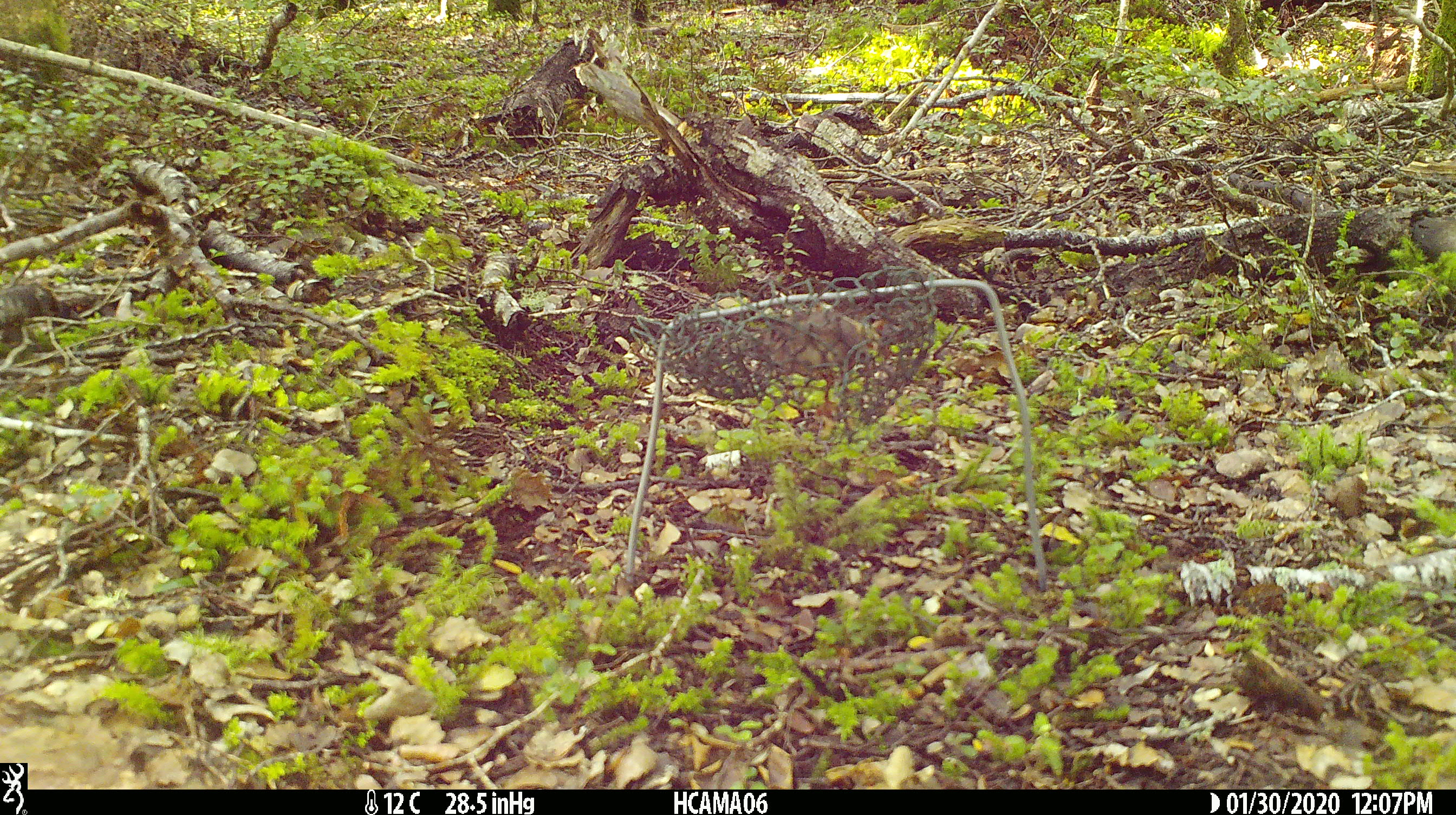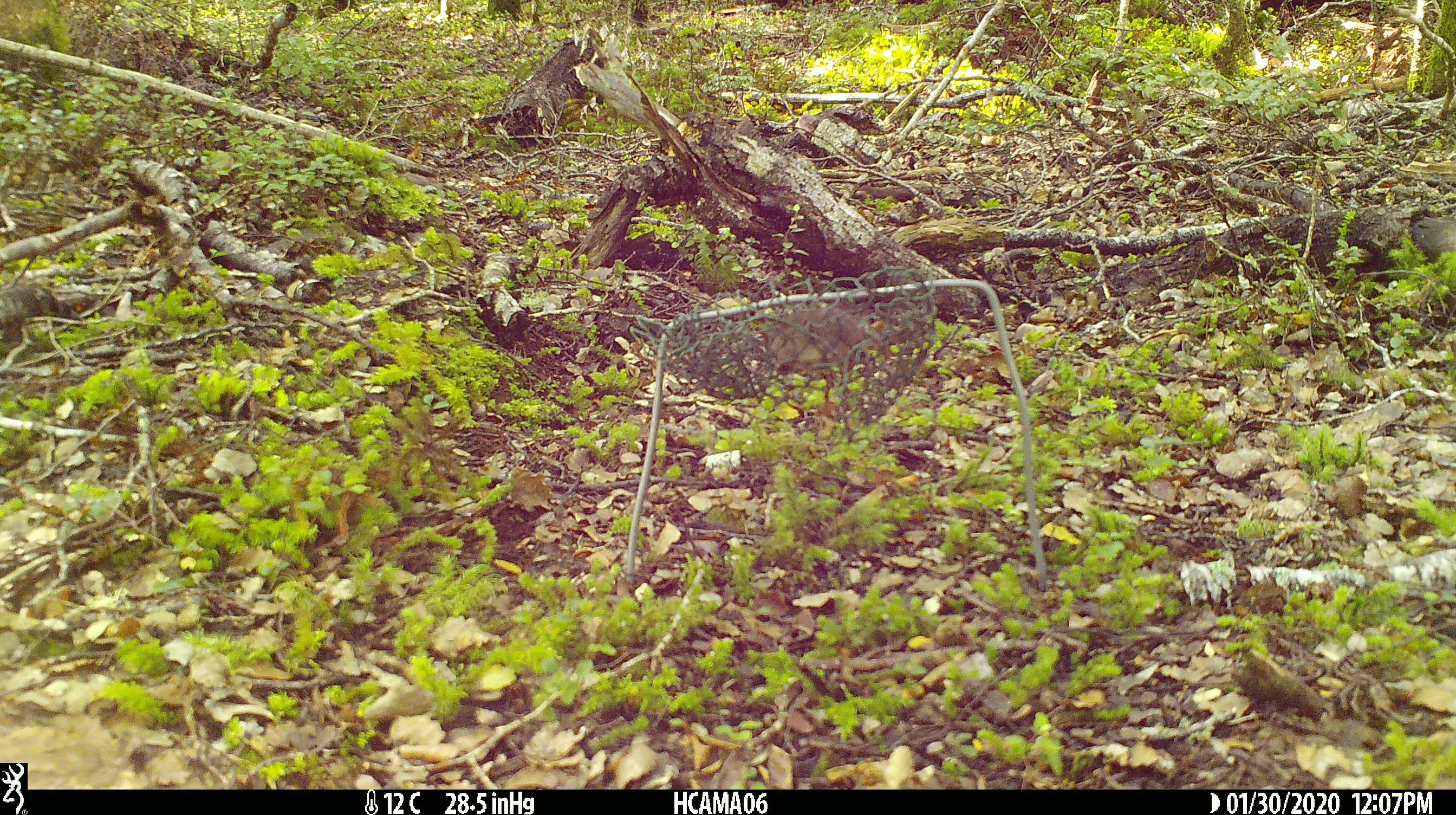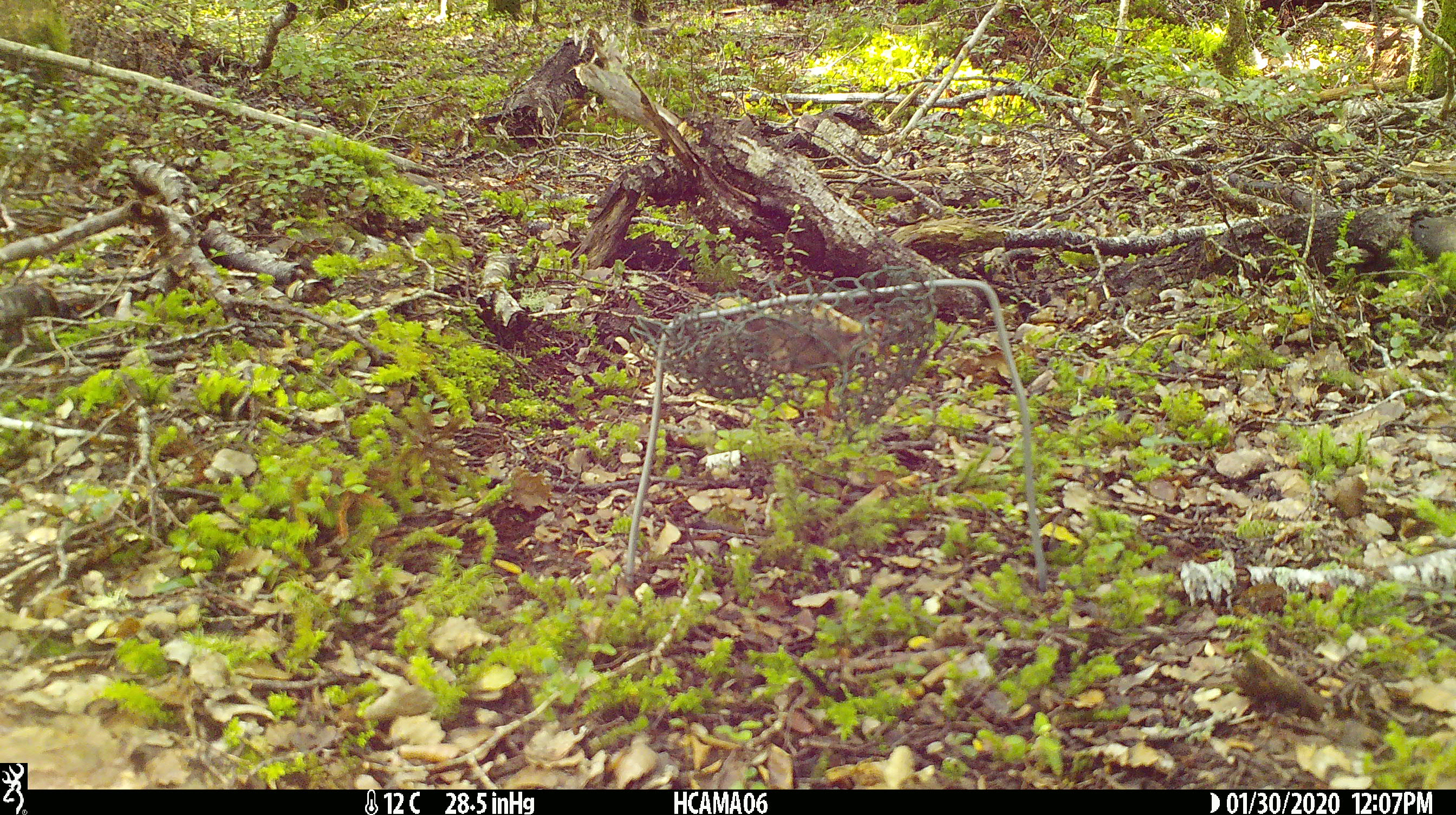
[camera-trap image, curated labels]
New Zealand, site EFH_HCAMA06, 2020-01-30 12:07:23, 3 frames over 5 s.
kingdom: Animalia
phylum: Chordata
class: Mammalia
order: Rodentia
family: Muridae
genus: Mus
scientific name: Mus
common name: mouse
Mouse (Mus).